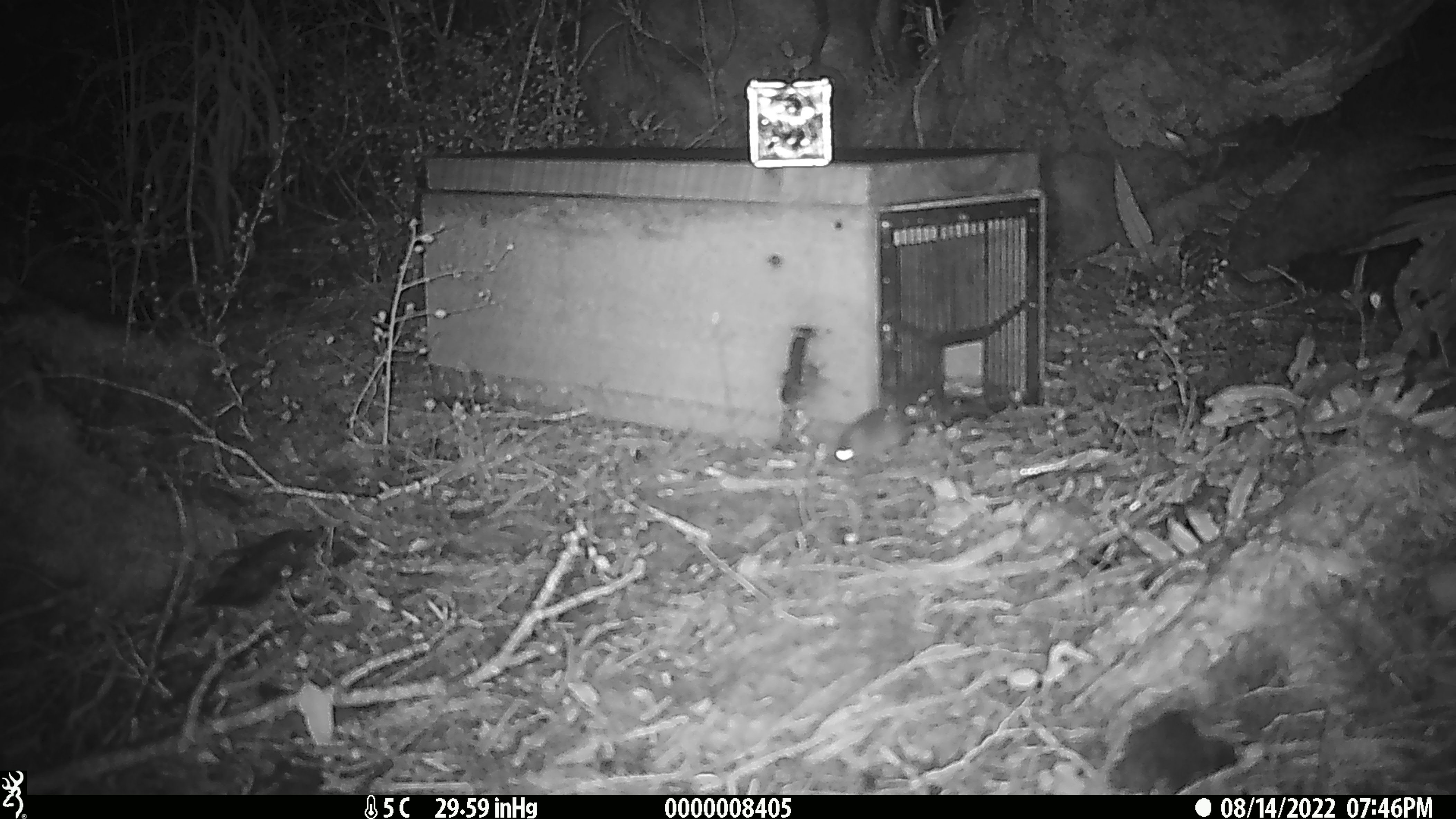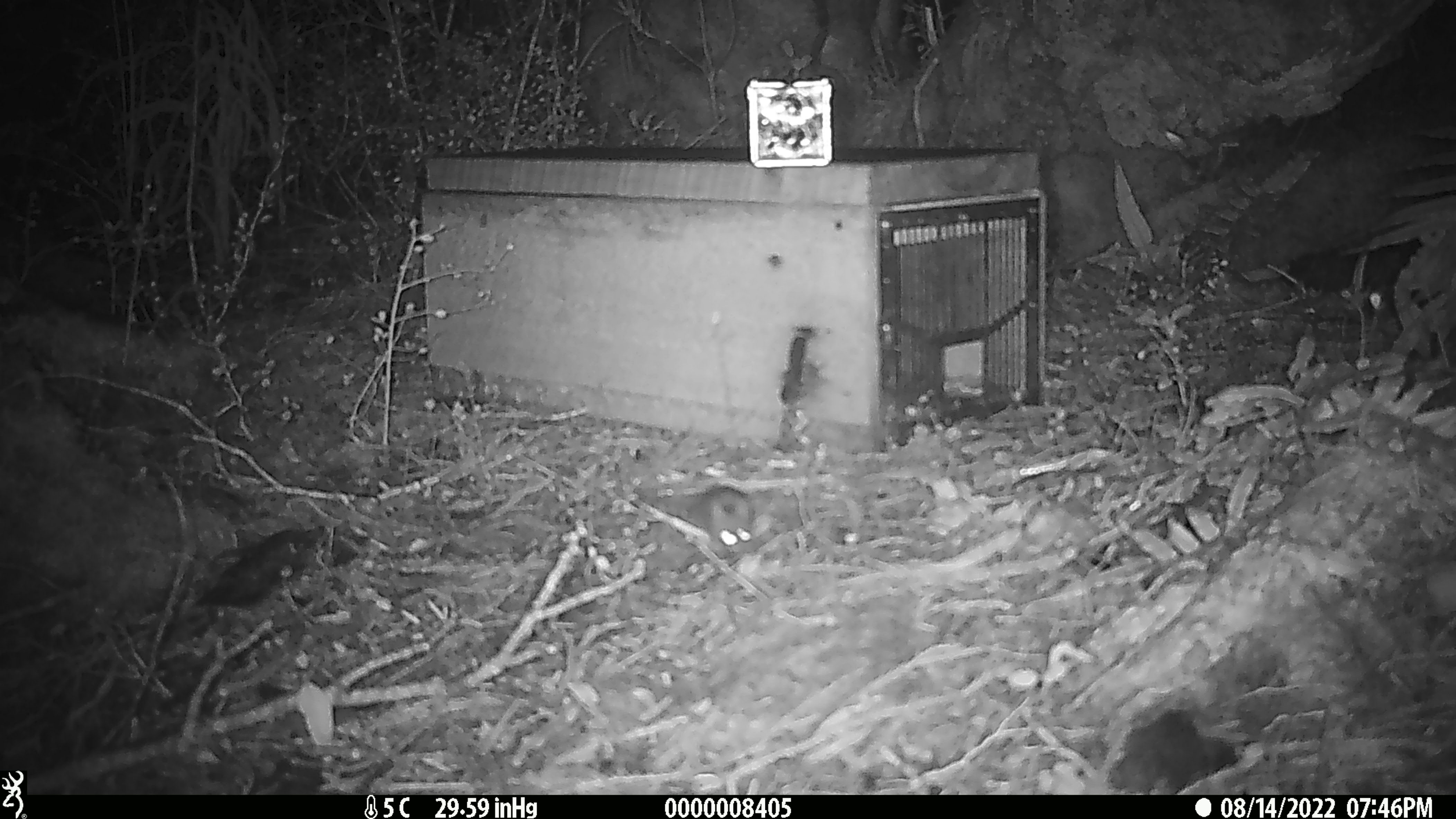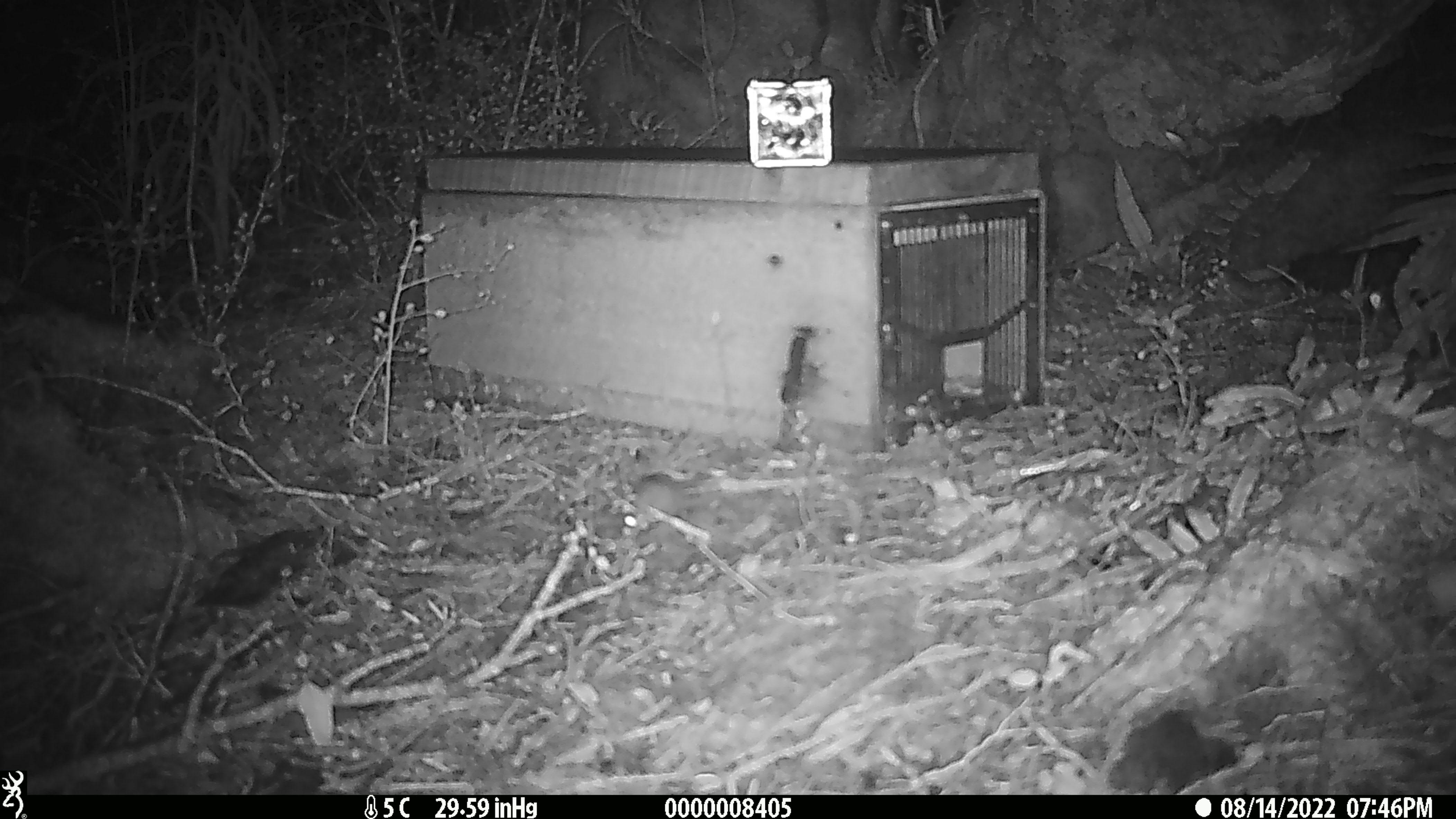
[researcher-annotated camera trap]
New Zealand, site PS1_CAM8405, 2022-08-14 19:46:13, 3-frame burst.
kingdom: Animalia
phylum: Chordata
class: Mammalia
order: Rodentia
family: Muridae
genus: Mus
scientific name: Mus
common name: mouse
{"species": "mouse (Mus)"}